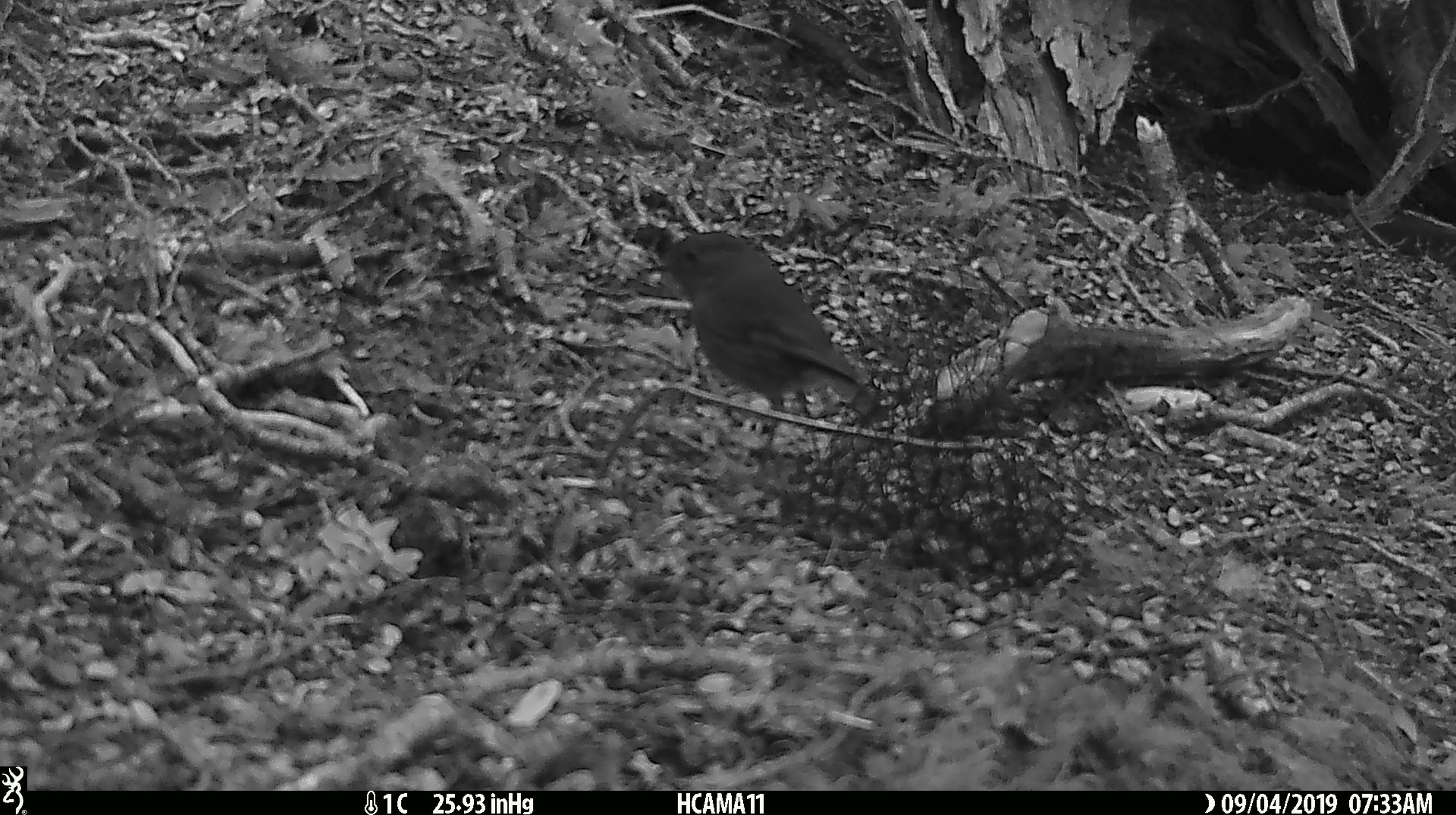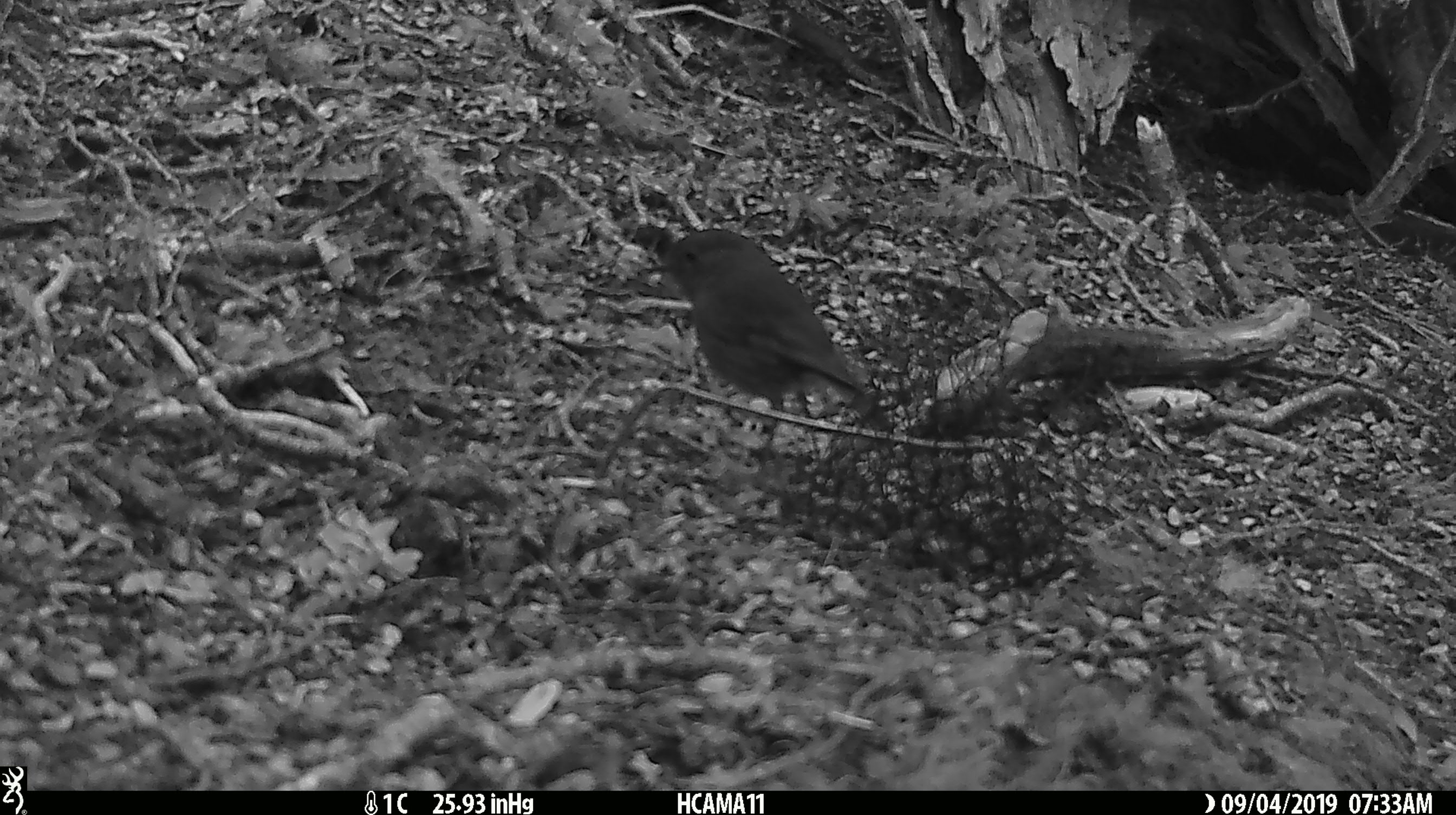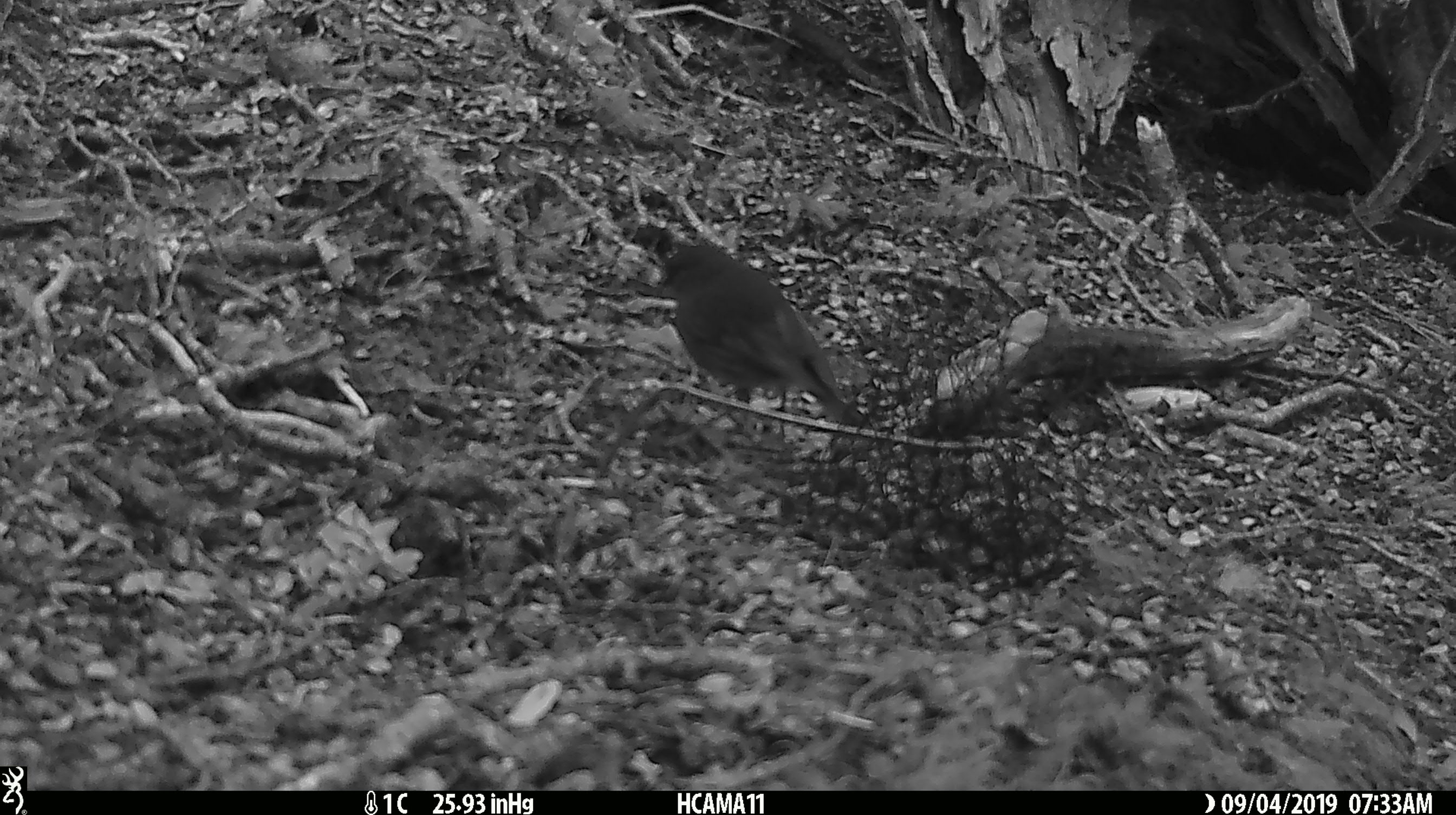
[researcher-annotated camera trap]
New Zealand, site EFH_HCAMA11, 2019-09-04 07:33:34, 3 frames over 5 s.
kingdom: Animalia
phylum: Chordata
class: Aves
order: Passeriformes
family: Petroicidae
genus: Petroica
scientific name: Petroica australis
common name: new zealand robin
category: robin